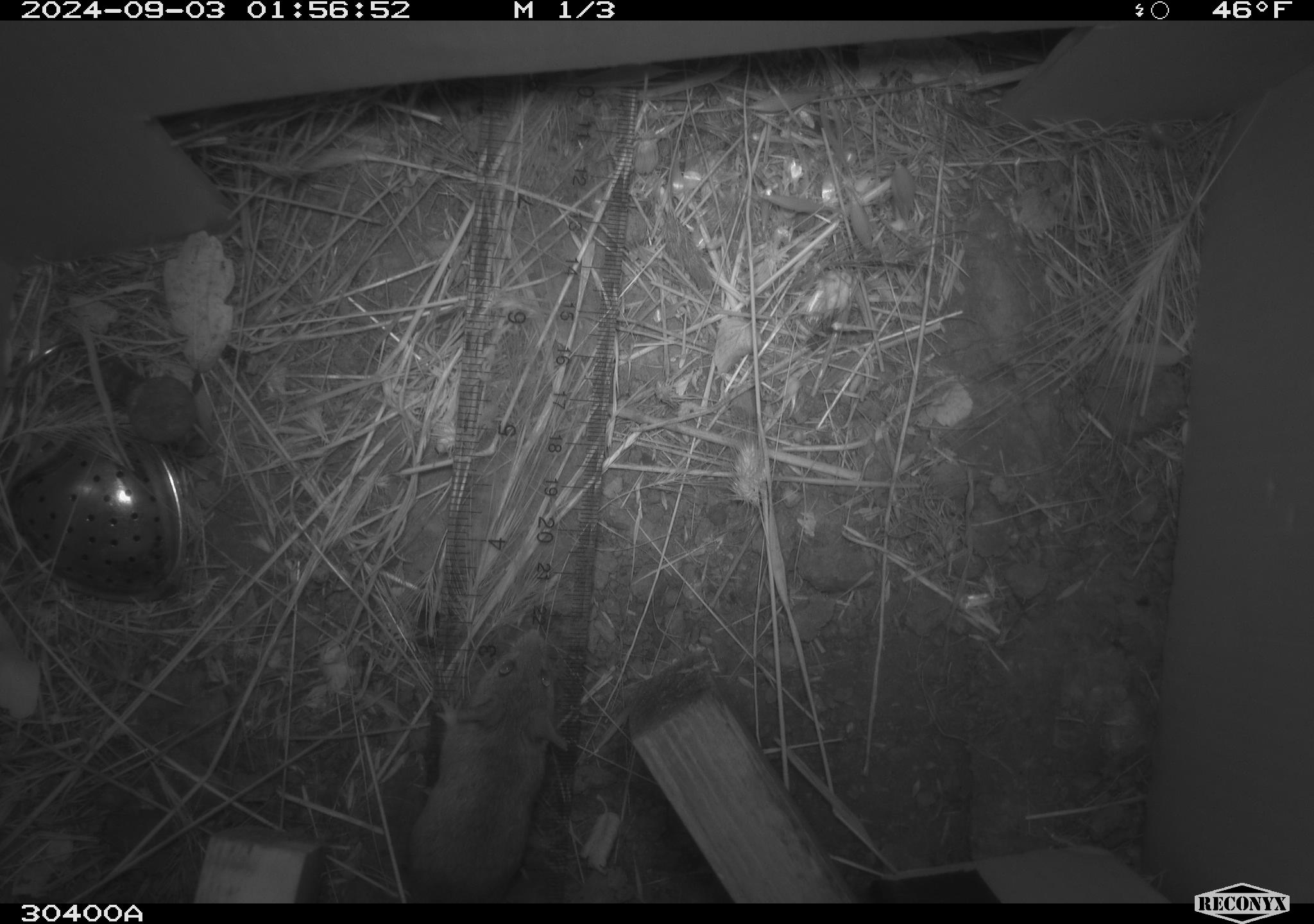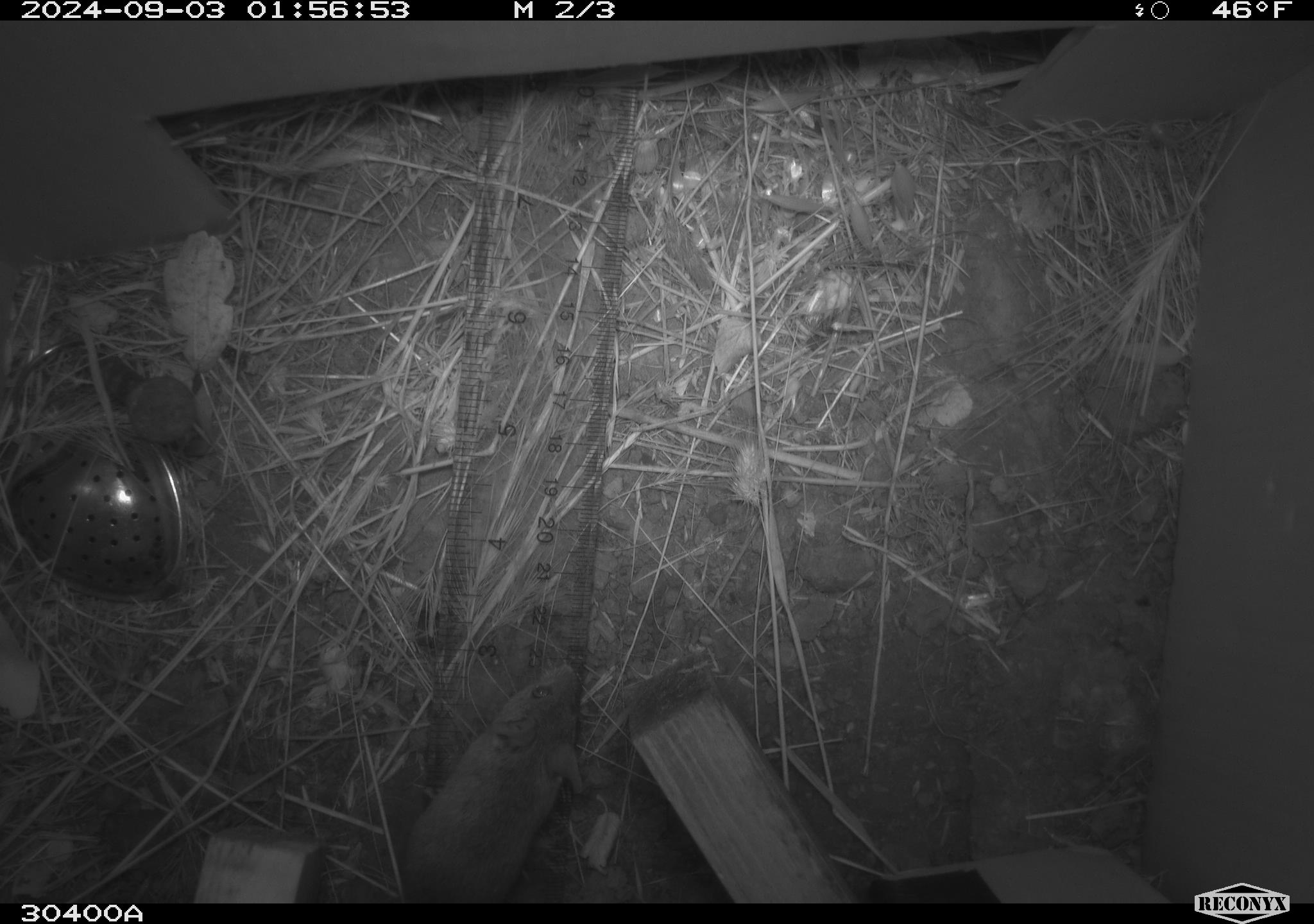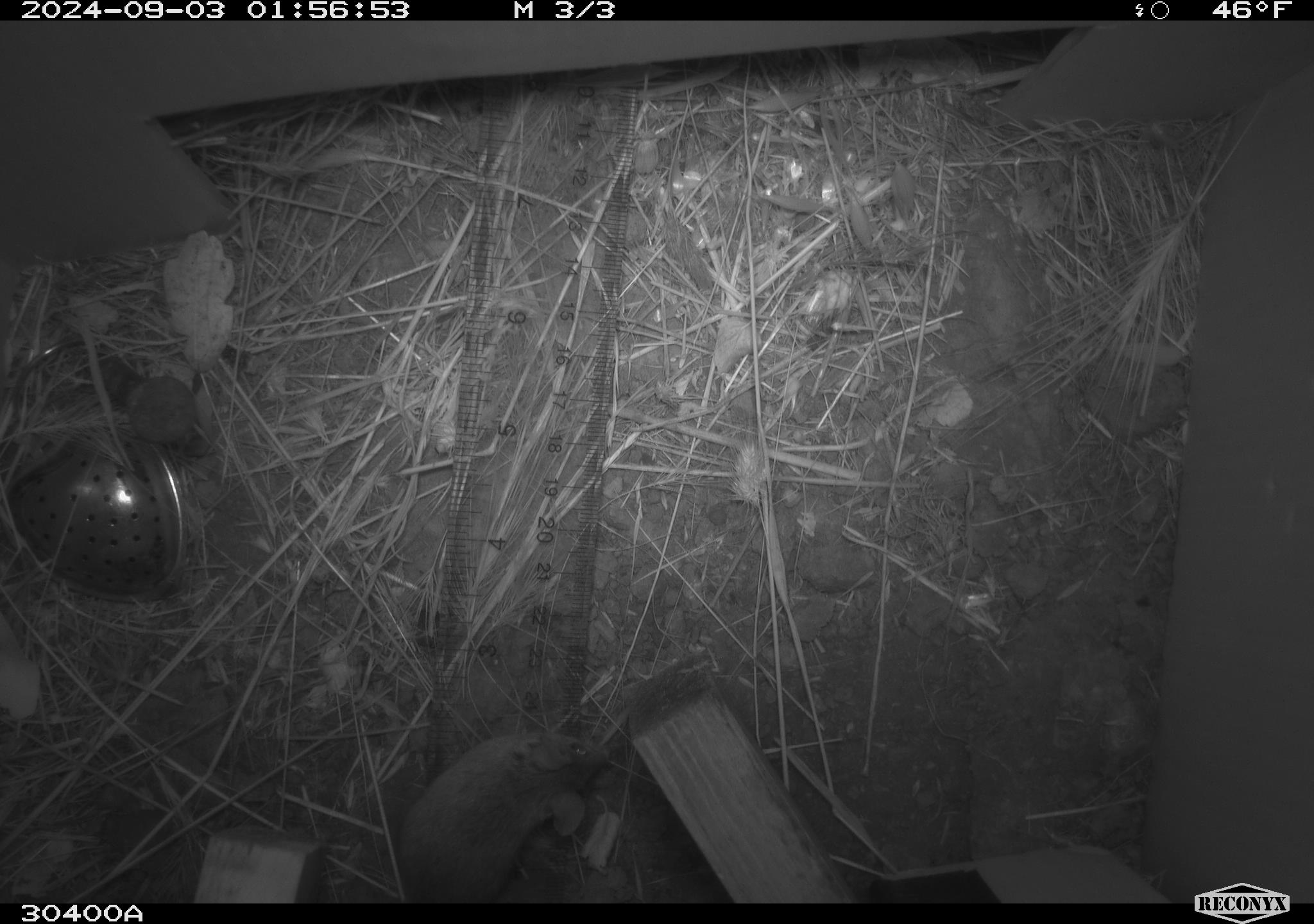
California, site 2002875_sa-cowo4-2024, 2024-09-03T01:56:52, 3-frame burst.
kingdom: Animalia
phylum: Chordata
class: Mammalia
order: Rodentia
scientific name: Rodentia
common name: mouse species